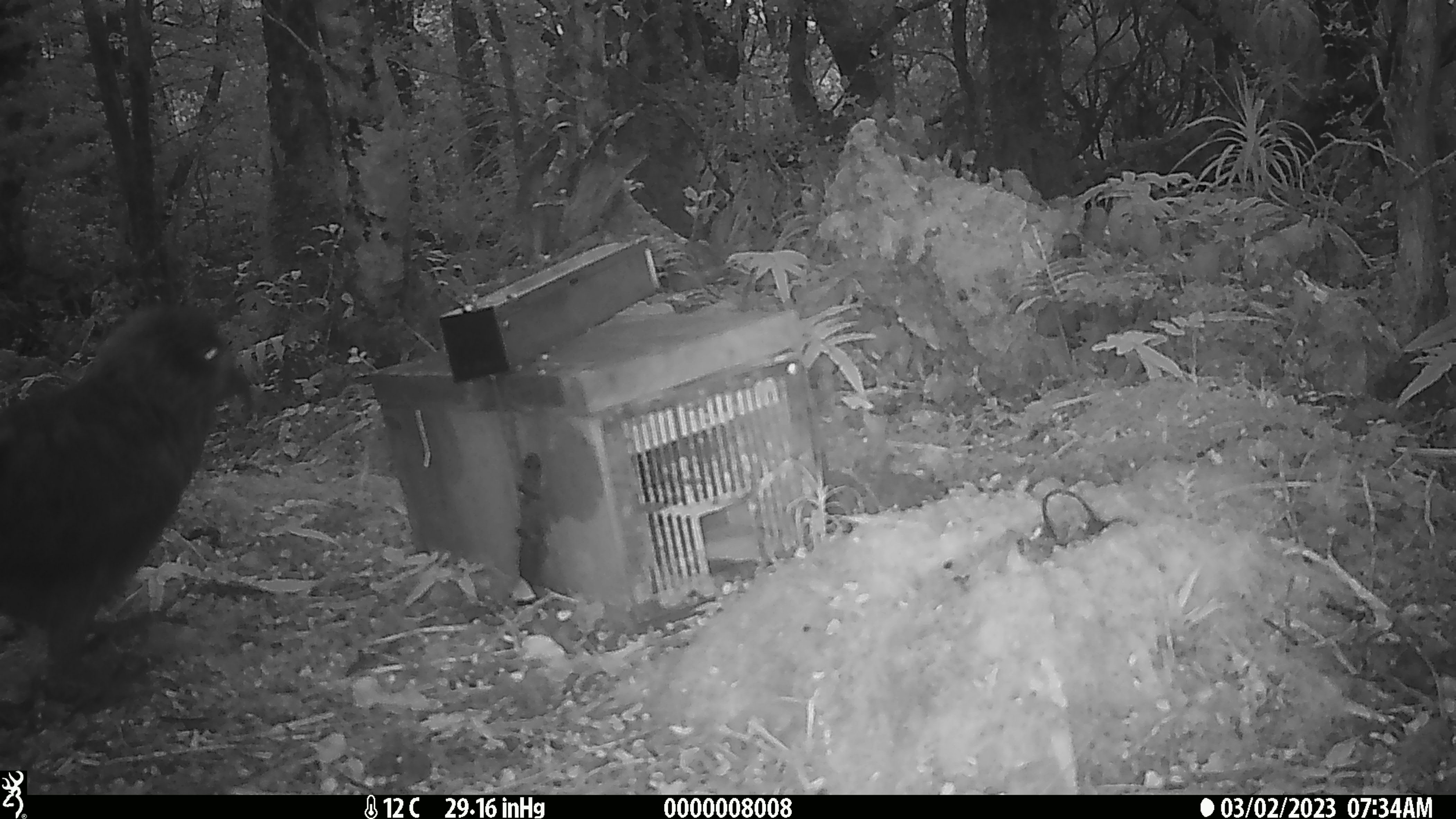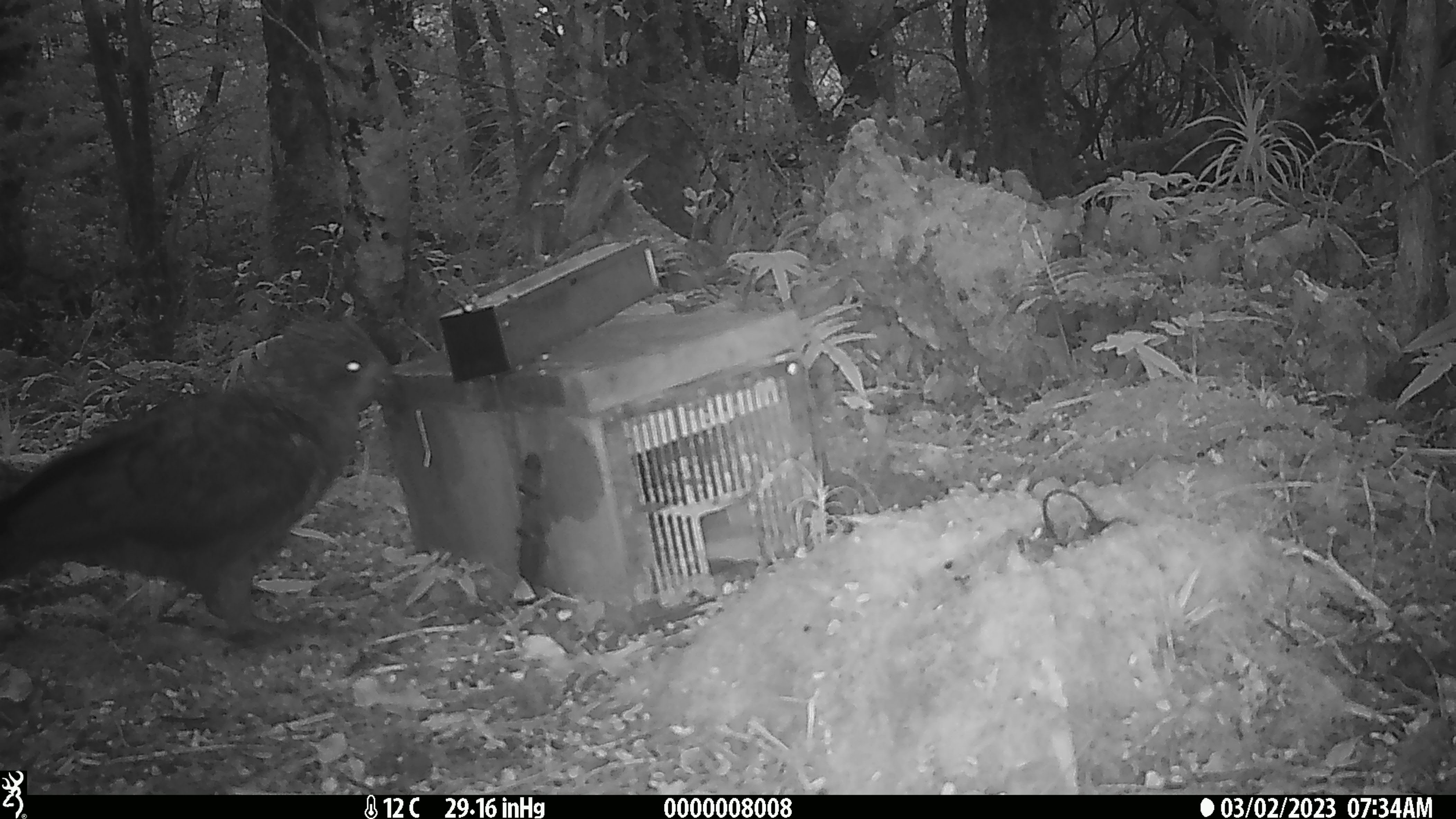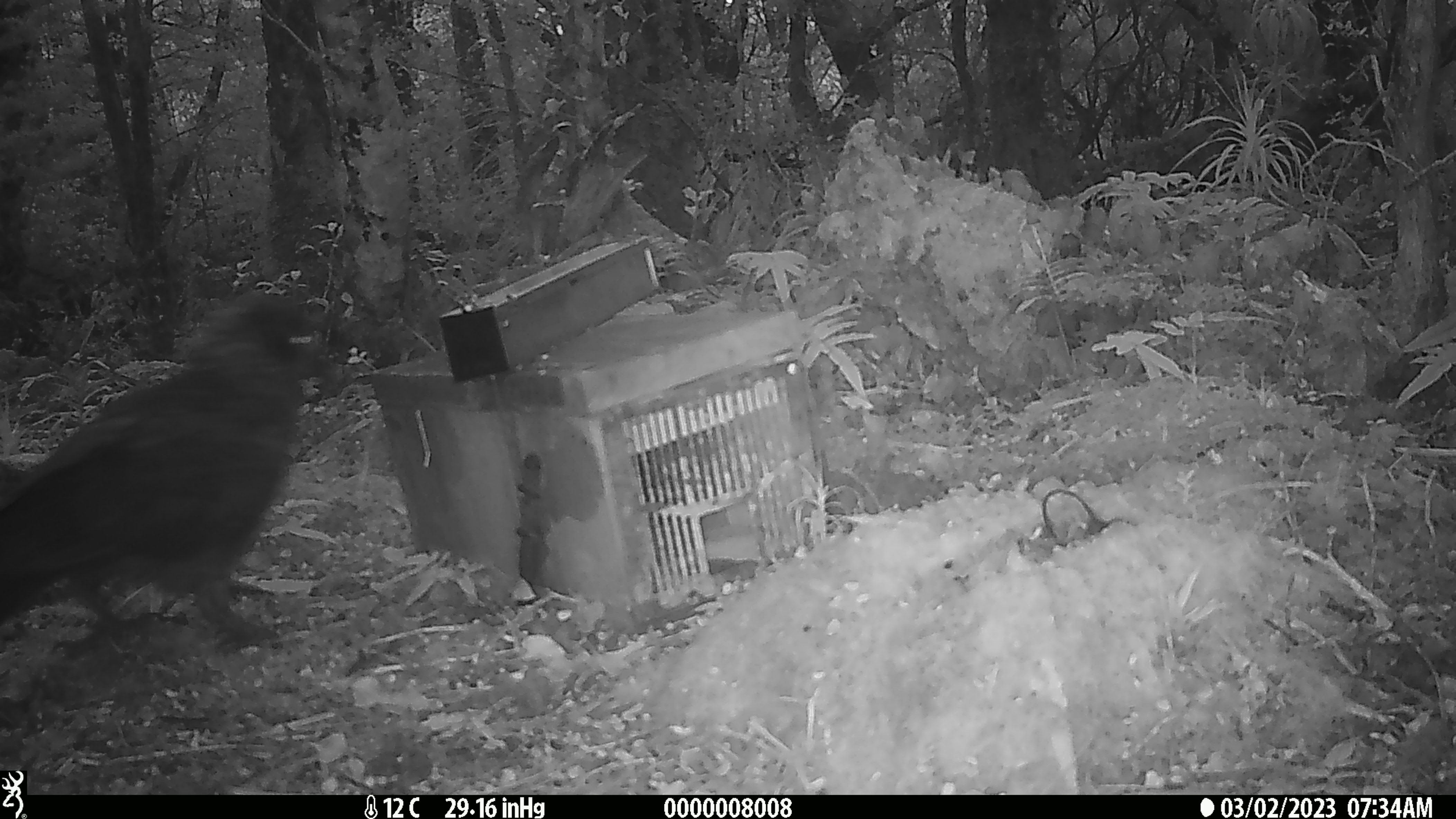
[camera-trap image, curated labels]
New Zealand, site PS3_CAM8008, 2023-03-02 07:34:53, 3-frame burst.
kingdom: Animalia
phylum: Chordata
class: Aves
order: Psittaciformes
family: Strigopidae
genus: Nestor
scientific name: Nestor notabilis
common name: kea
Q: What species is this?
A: Kea (Nestor notabilis).